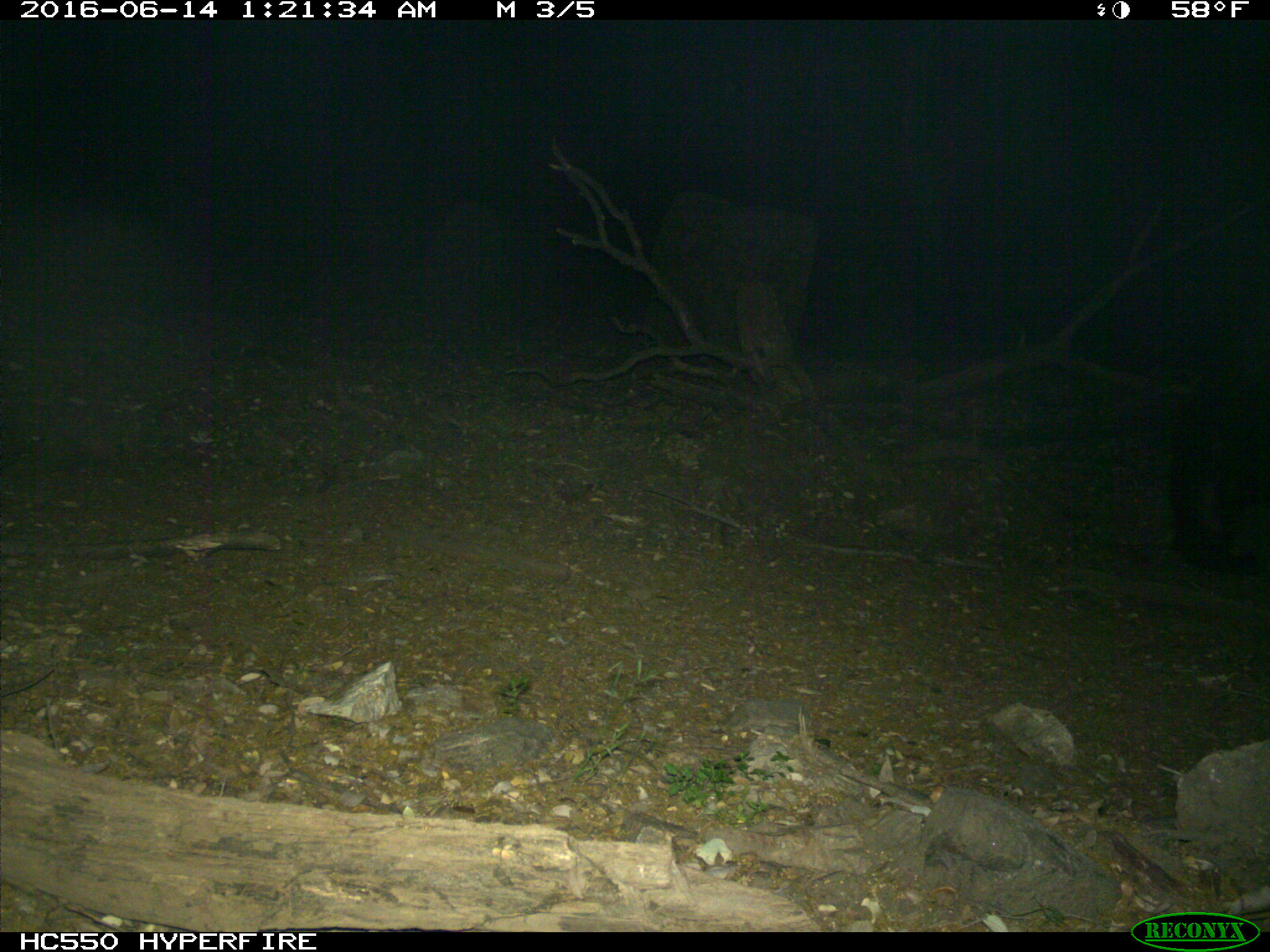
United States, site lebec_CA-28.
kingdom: Animalia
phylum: Chordata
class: Mammalia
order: Carnivora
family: Ursidae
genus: Ursus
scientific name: Ursus americanus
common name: american black bear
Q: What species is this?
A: Ursus americanus (american black bear).